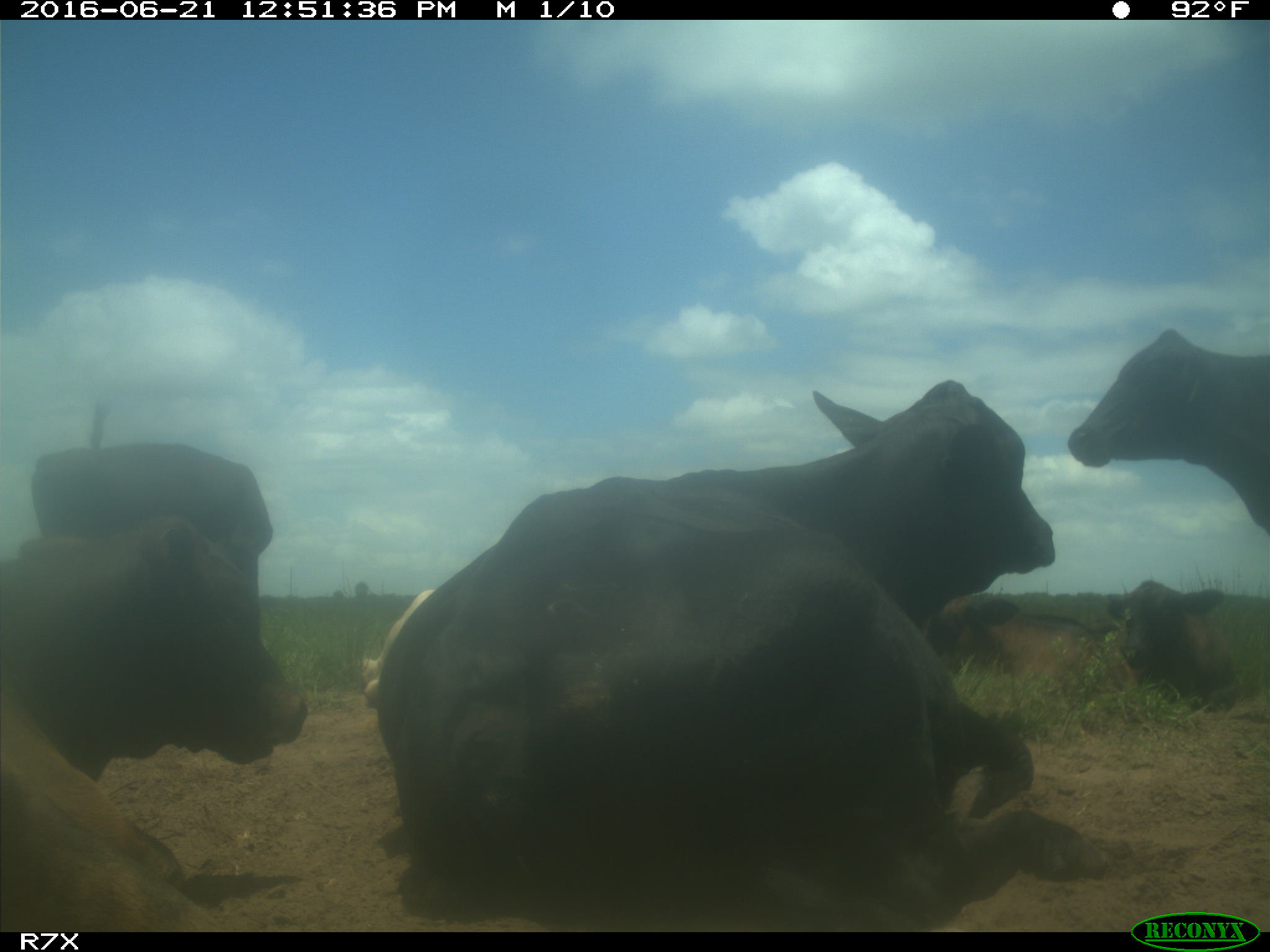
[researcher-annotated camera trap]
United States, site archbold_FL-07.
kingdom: Animalia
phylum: Chordata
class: Mammalia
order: Artiodactyla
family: Bovidae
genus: Bos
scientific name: Bos taurus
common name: domestic cow